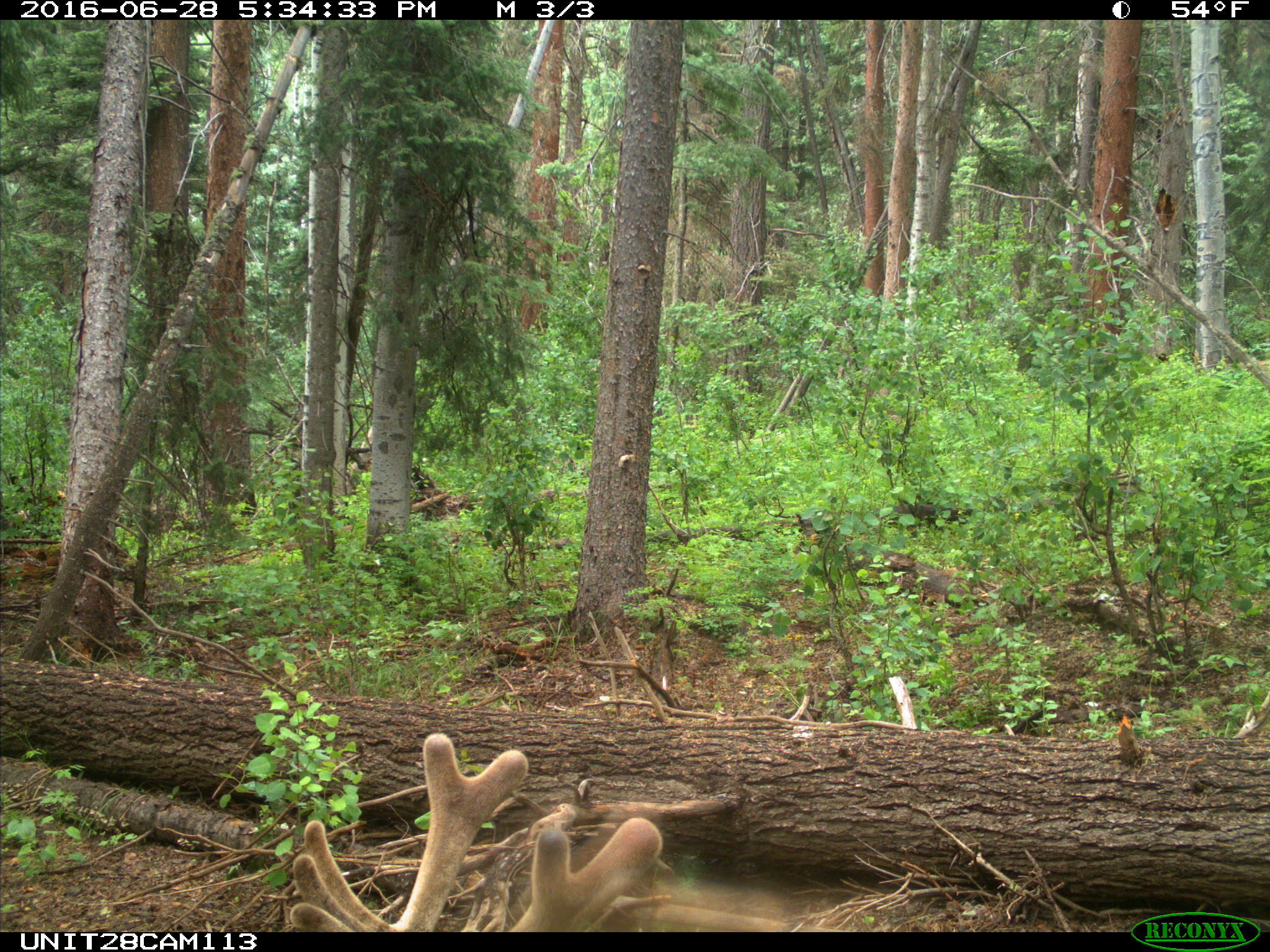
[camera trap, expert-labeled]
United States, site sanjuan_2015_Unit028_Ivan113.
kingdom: Animalia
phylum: Chordata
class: Mammalia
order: Artiodactyla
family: Cervidae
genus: Cervus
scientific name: Cervus elaphus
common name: red deer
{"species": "Cervus elaphus (red deer)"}